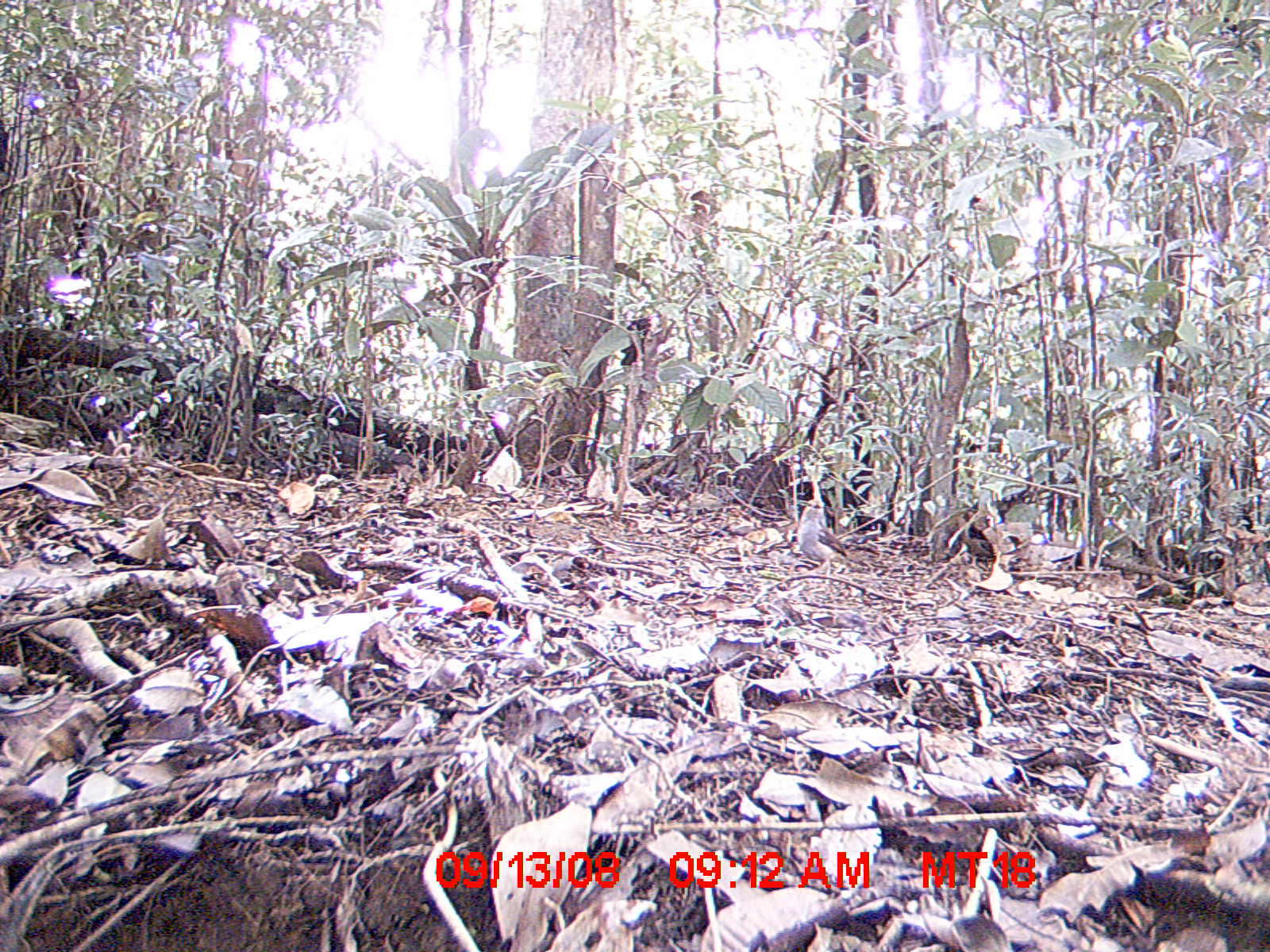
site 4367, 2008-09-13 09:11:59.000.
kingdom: Animalia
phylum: Chordata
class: Aves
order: Passeriformes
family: Muscicapidae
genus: Copsychus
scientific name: Copsychus albospecularis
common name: madagascar magpie-robin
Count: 1.